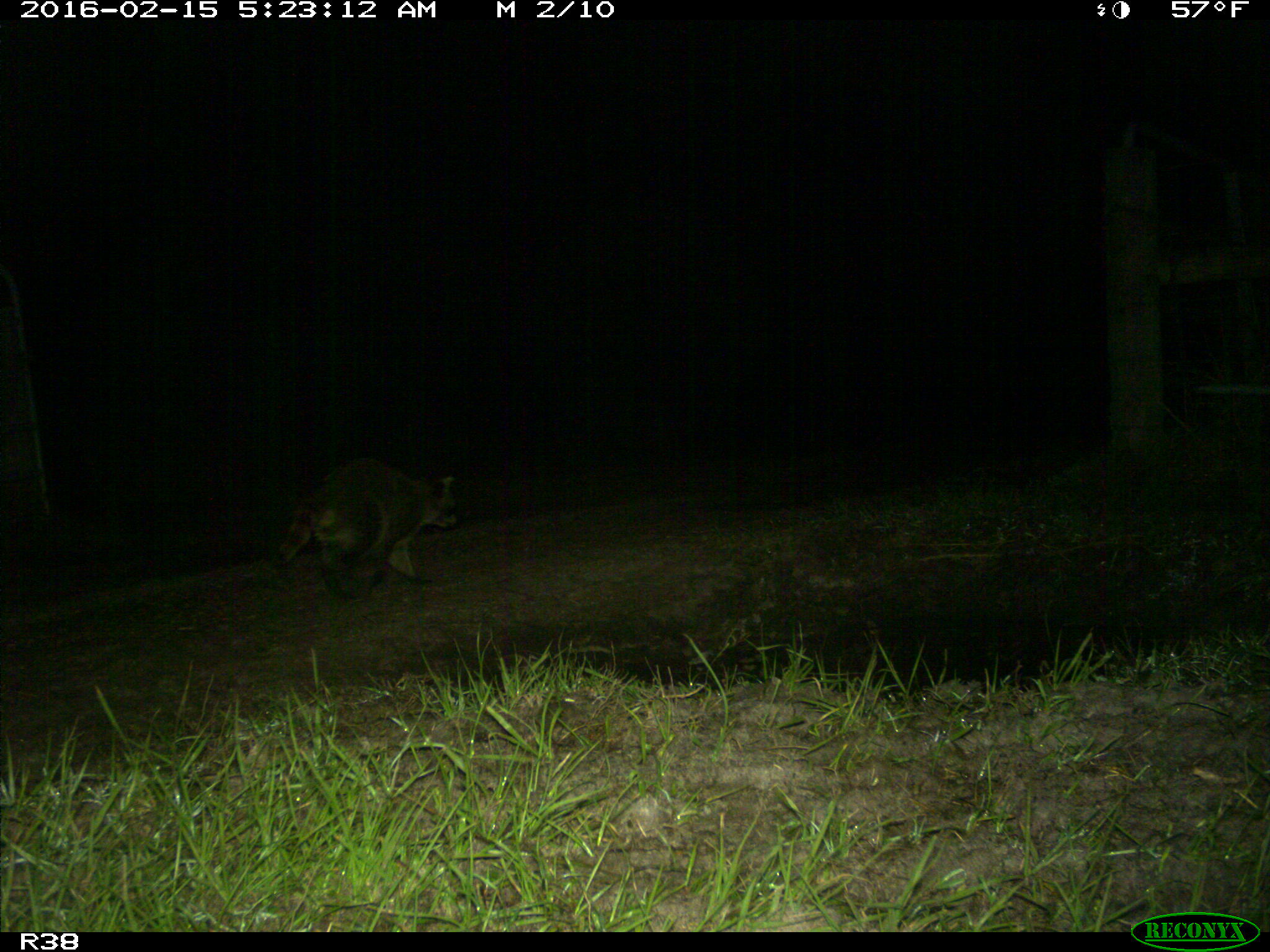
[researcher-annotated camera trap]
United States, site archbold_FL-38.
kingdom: Animalia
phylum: Chordata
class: Mammalia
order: Carnivora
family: Procyonidae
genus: Procyon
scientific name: Procyon lotor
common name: common raccoon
Procyon lotor (common raccoon).